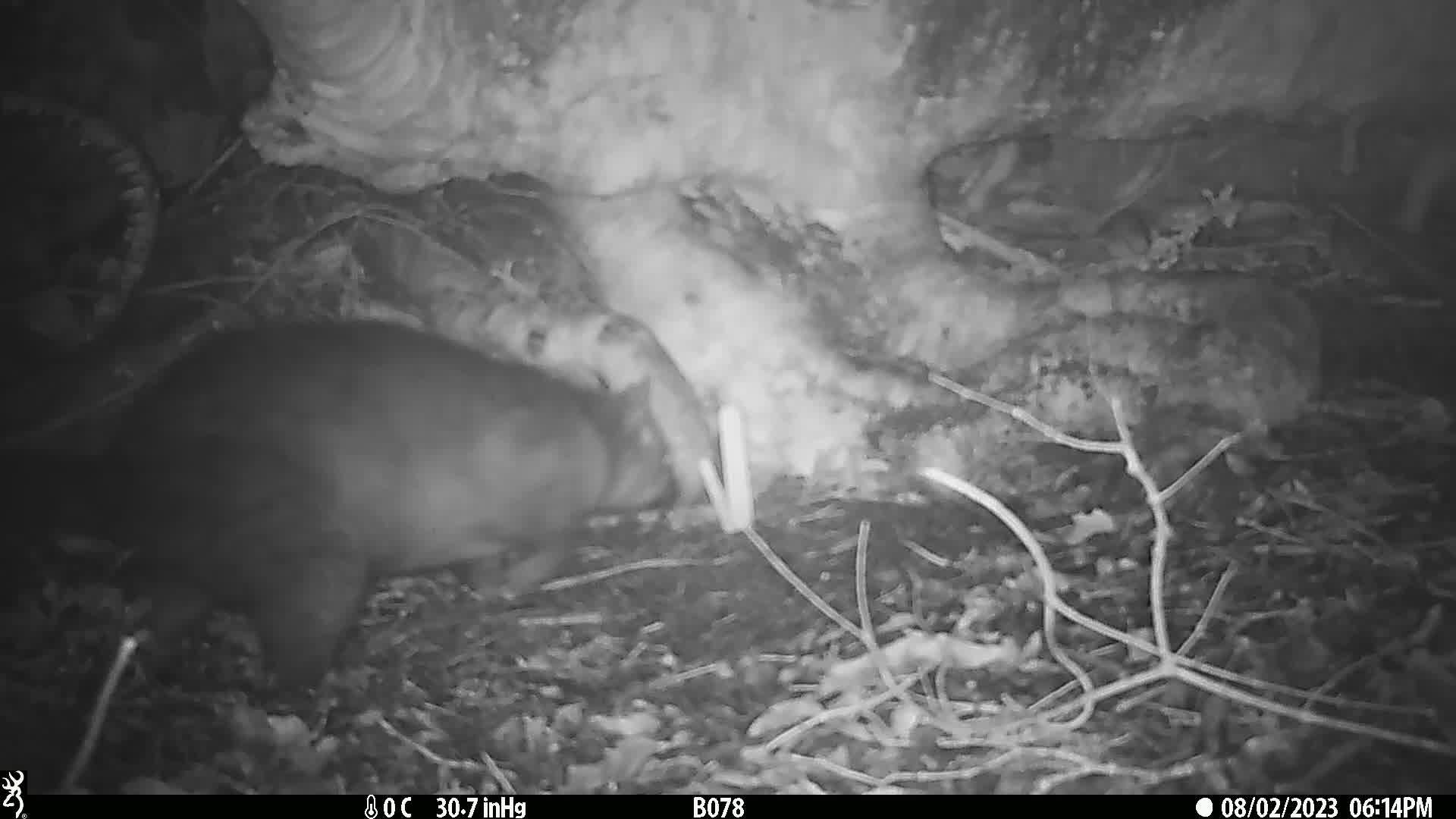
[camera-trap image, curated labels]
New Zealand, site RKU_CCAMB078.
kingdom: Animalia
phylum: Chordata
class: Mammalia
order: Diprotodontia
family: Phalangeridae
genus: Trichosurus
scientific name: Trichosurus vulpecula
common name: common brushtail possum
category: possum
Possum (common brushtail possum) (Trichosurus vulpecula).